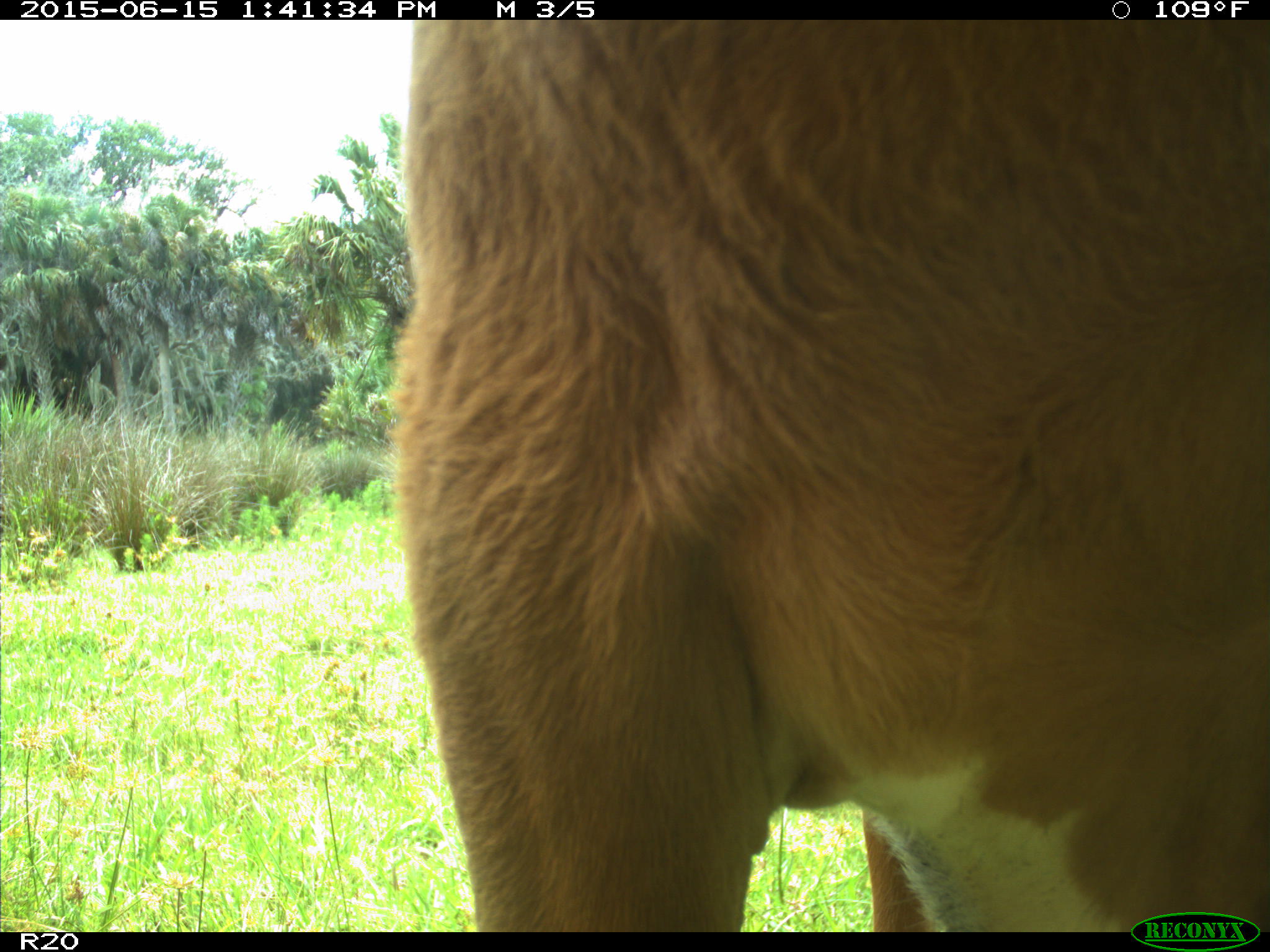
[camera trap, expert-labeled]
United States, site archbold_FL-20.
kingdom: Animalia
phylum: Chordata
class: Mammalia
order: Artiodactyla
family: Bovidae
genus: Bos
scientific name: Bos taurus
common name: domestic cow